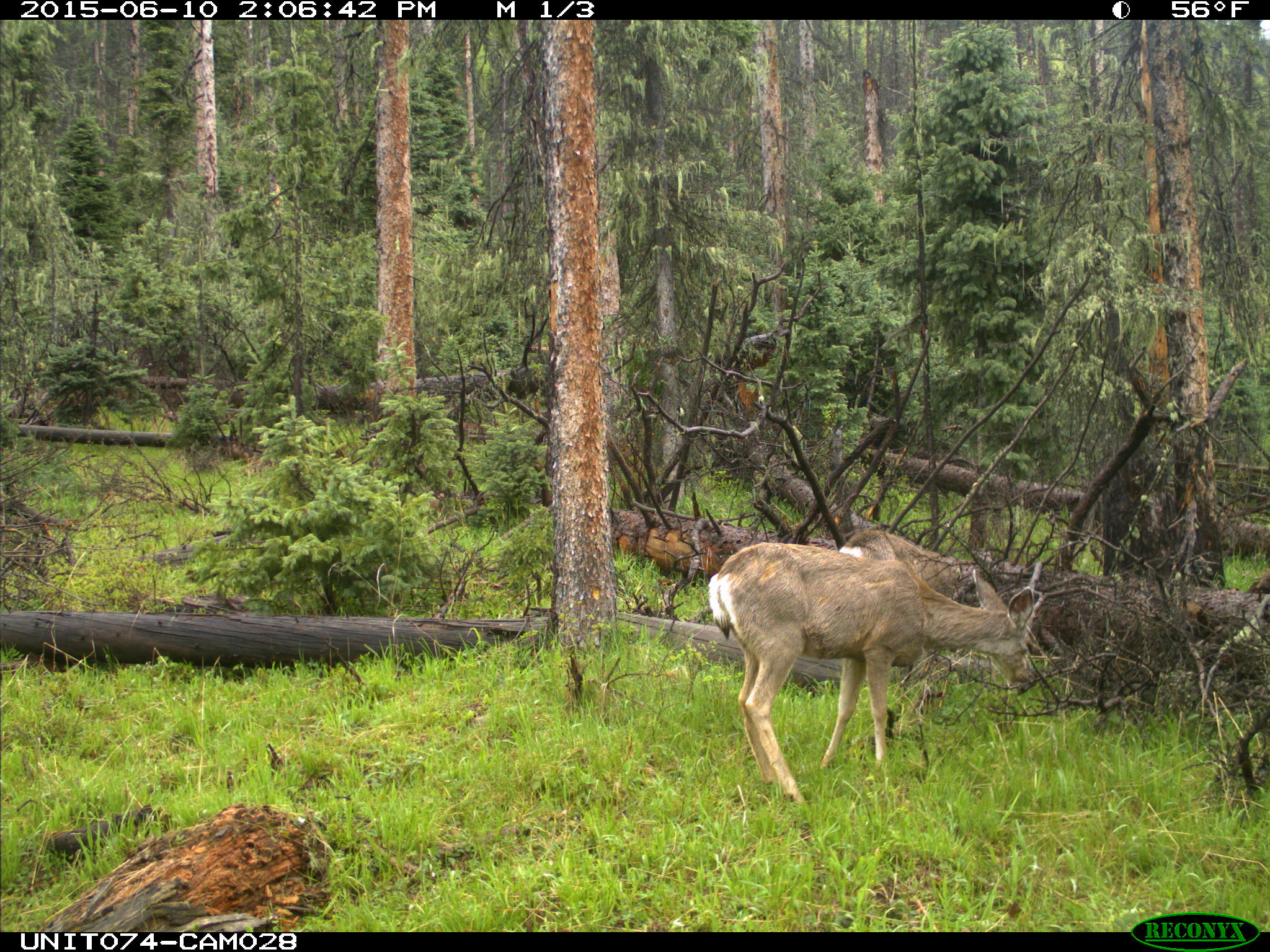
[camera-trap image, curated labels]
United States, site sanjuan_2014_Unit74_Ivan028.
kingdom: Animalia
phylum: Chordata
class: Mammalia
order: Artiodactyla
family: Cervidae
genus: Odocoileus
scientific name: Odocoileus hemionus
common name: mule deer